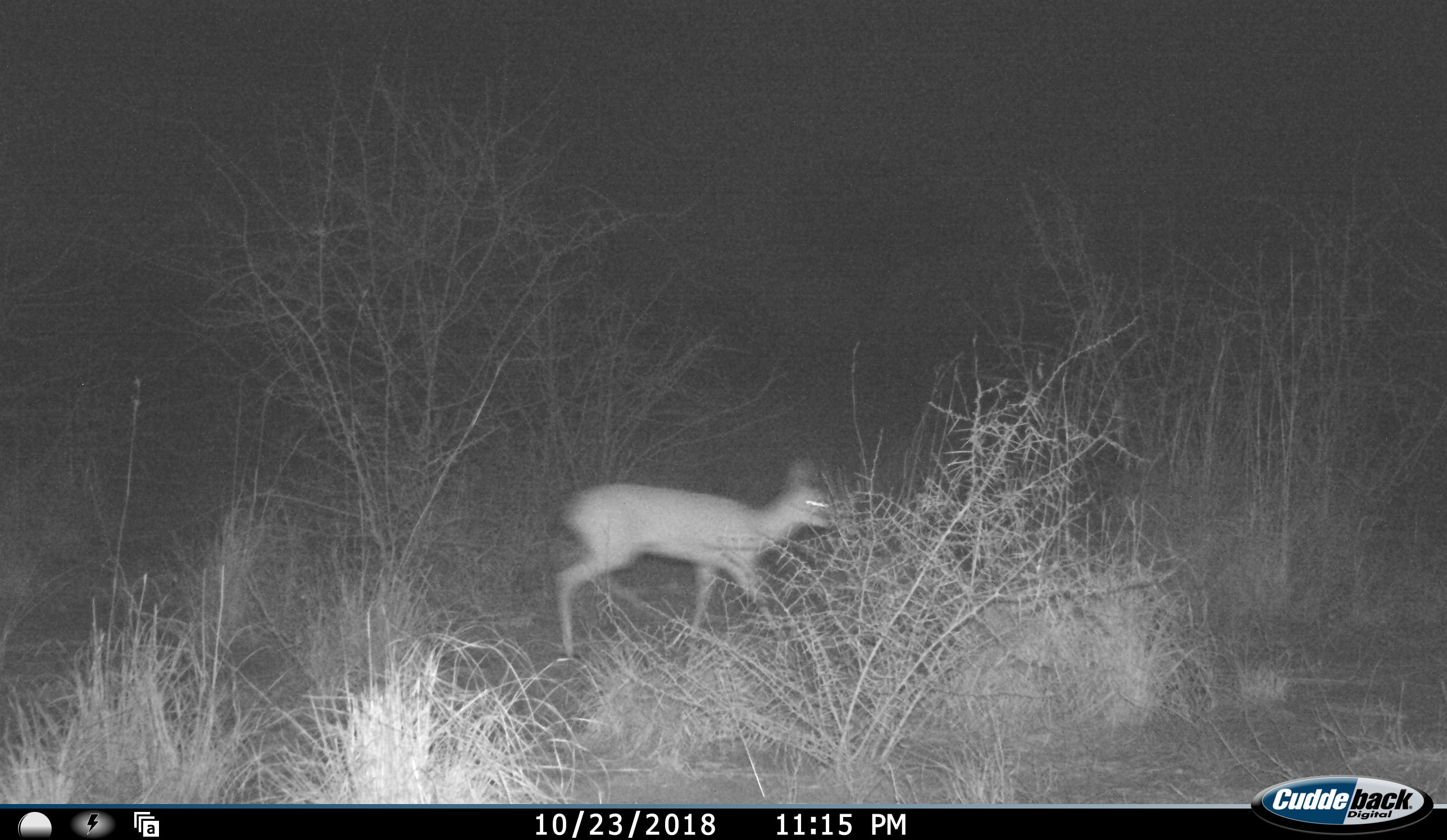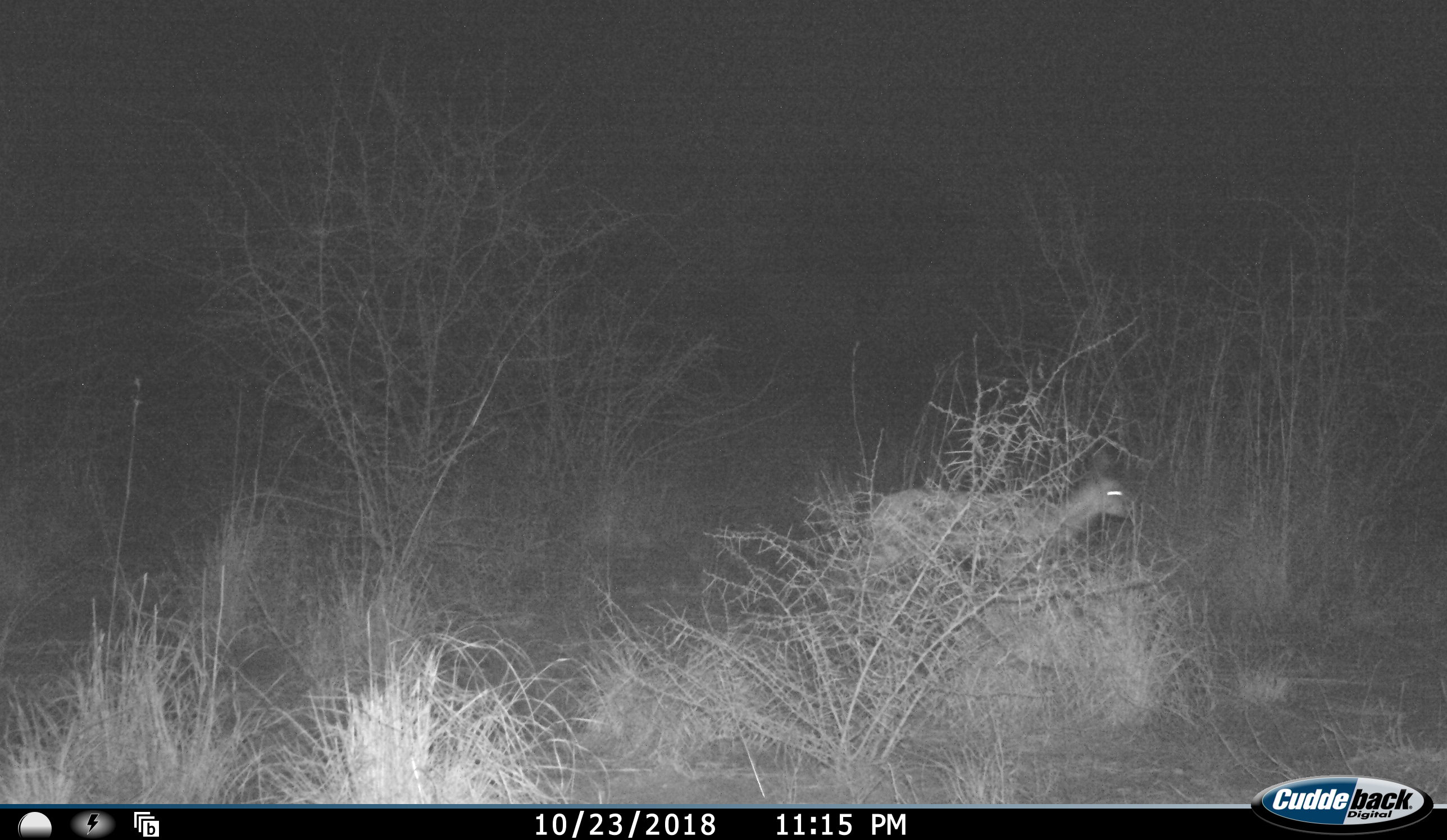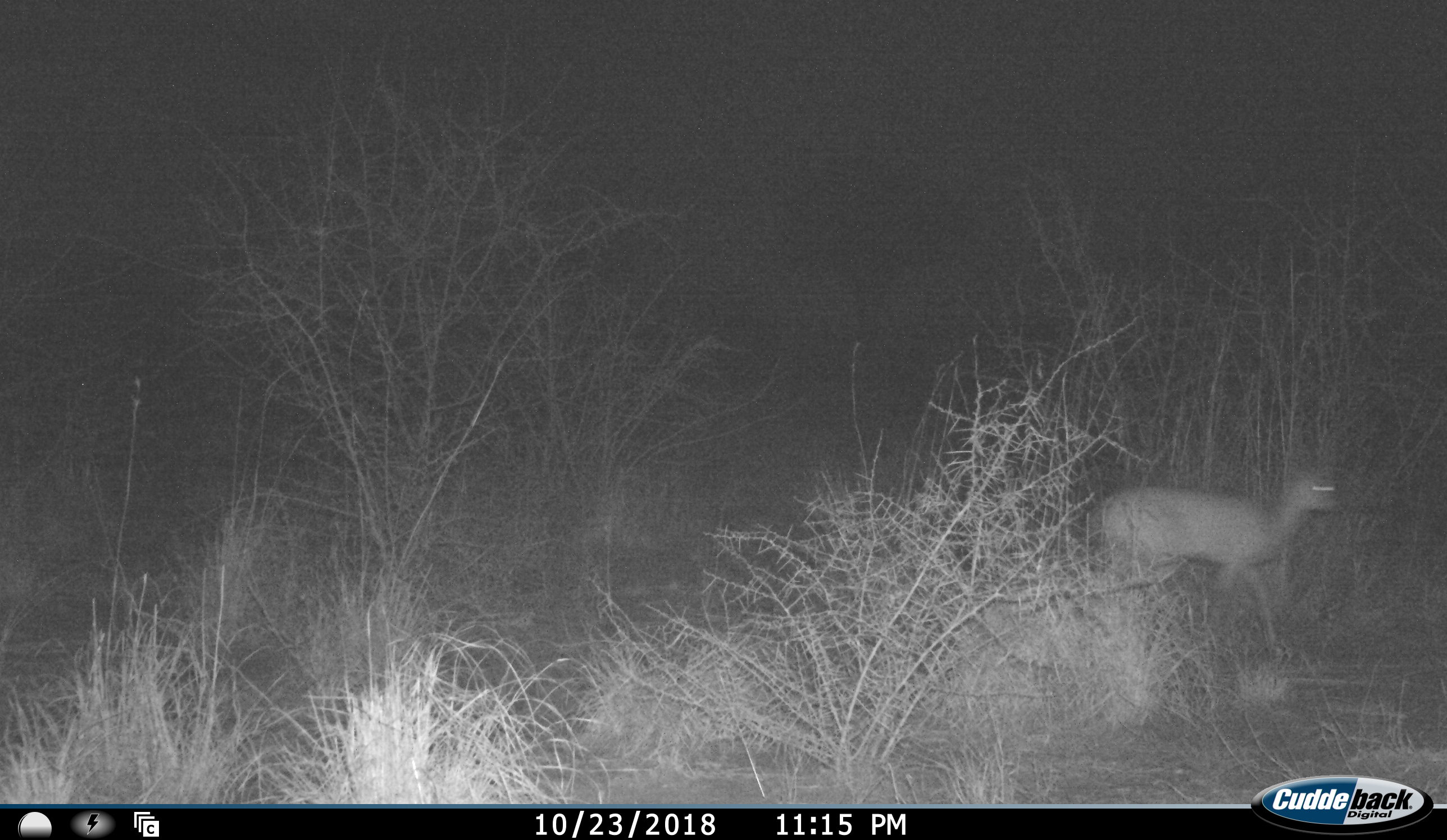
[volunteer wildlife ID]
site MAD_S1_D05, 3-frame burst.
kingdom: Animalia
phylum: Chordata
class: Mammalia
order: Artiodactyla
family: Bovidae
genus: Redunca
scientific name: Redunca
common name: reedbuck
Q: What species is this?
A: Reedbuck (Redunca).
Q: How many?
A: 1.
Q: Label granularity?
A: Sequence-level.